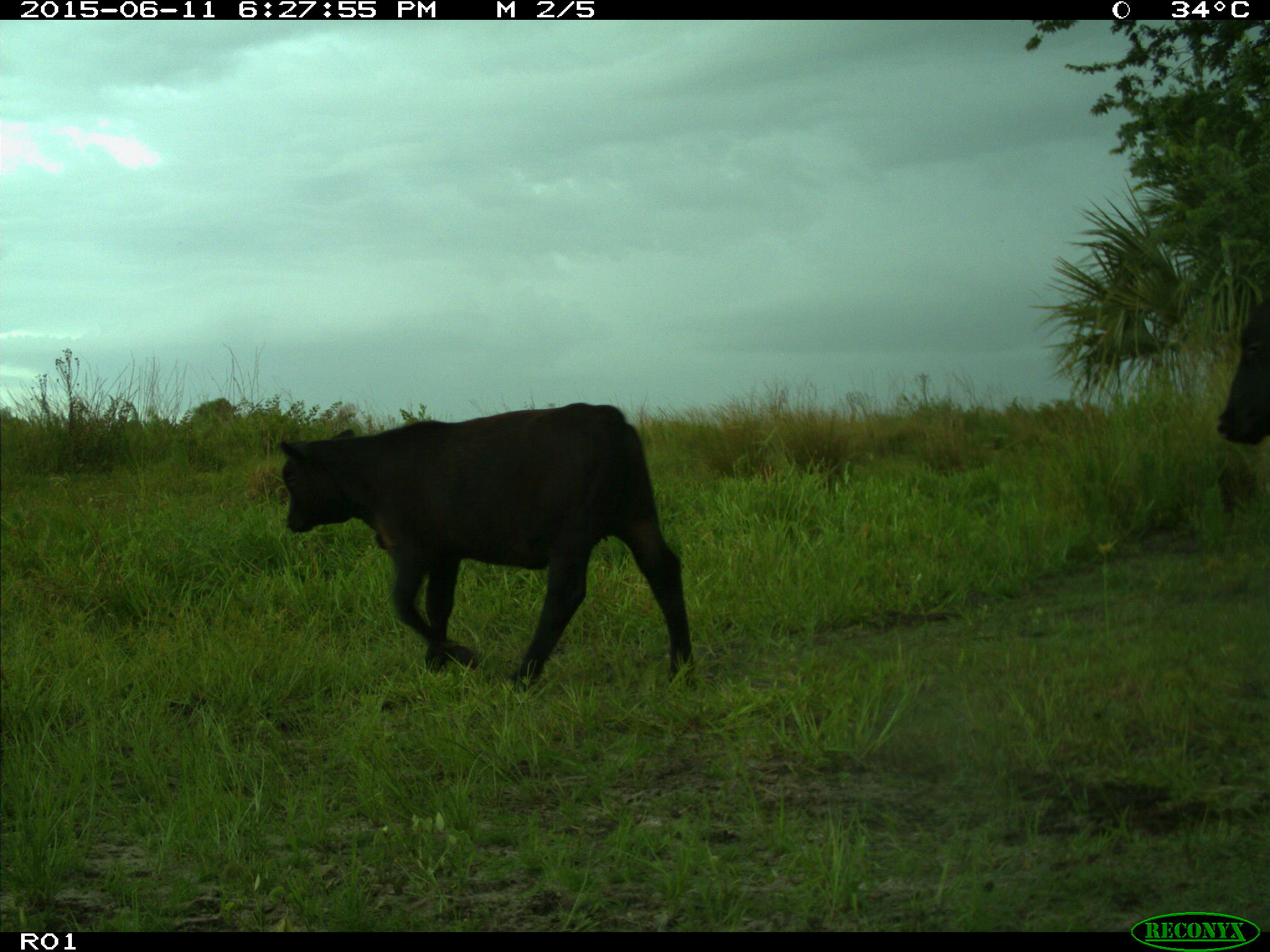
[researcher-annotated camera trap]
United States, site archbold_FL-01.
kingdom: Animalia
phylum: Chordata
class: Mammalia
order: Artiodactyla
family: Bovidae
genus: Bos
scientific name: Bos taurus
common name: domestic cow